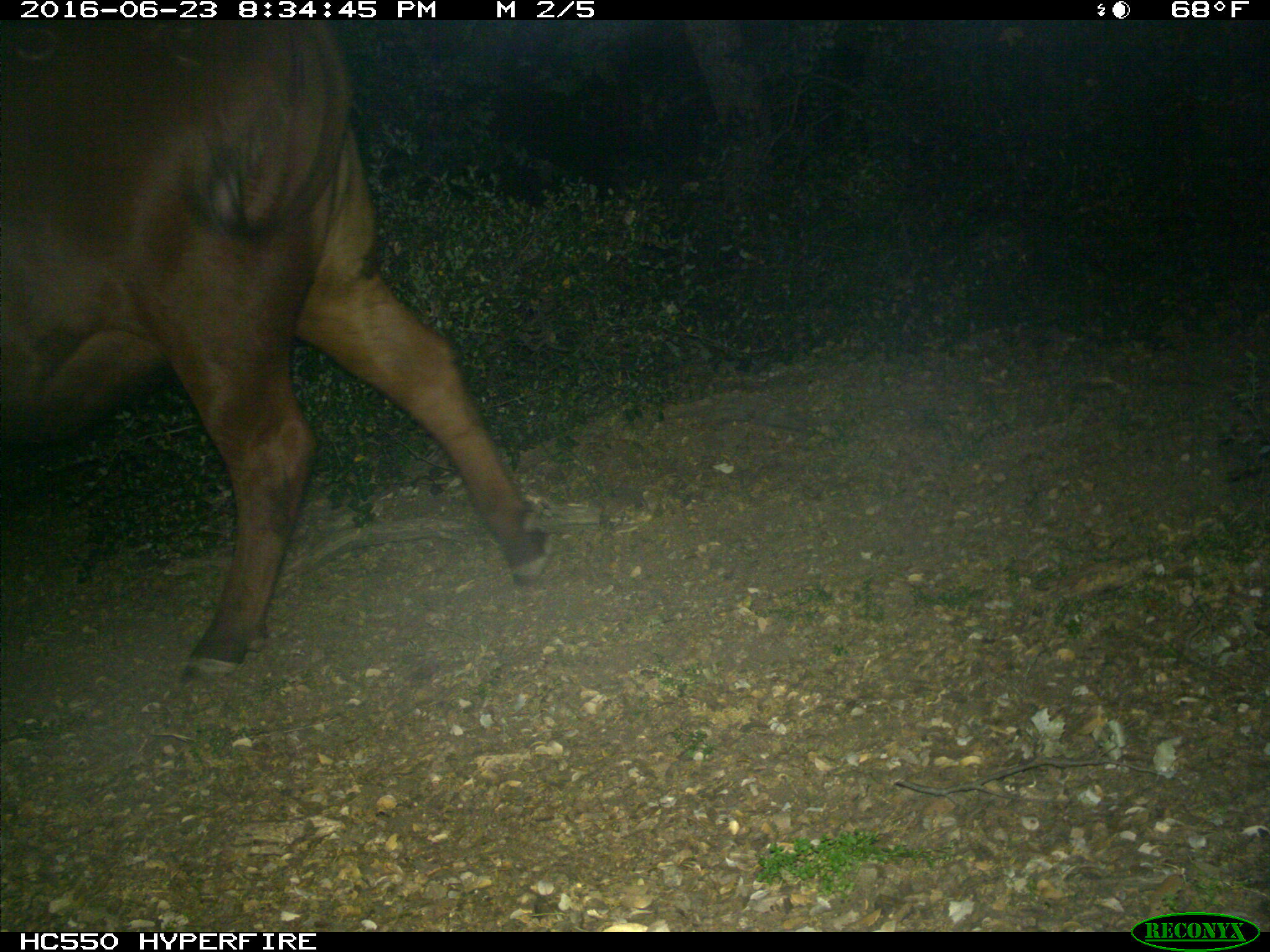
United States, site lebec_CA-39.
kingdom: Animalia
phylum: Chordata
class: Mammalia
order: Artiodactyla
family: Bovidae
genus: Bos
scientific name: Bos taurus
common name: domestic cow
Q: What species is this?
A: Bos taurus (domestic cow).